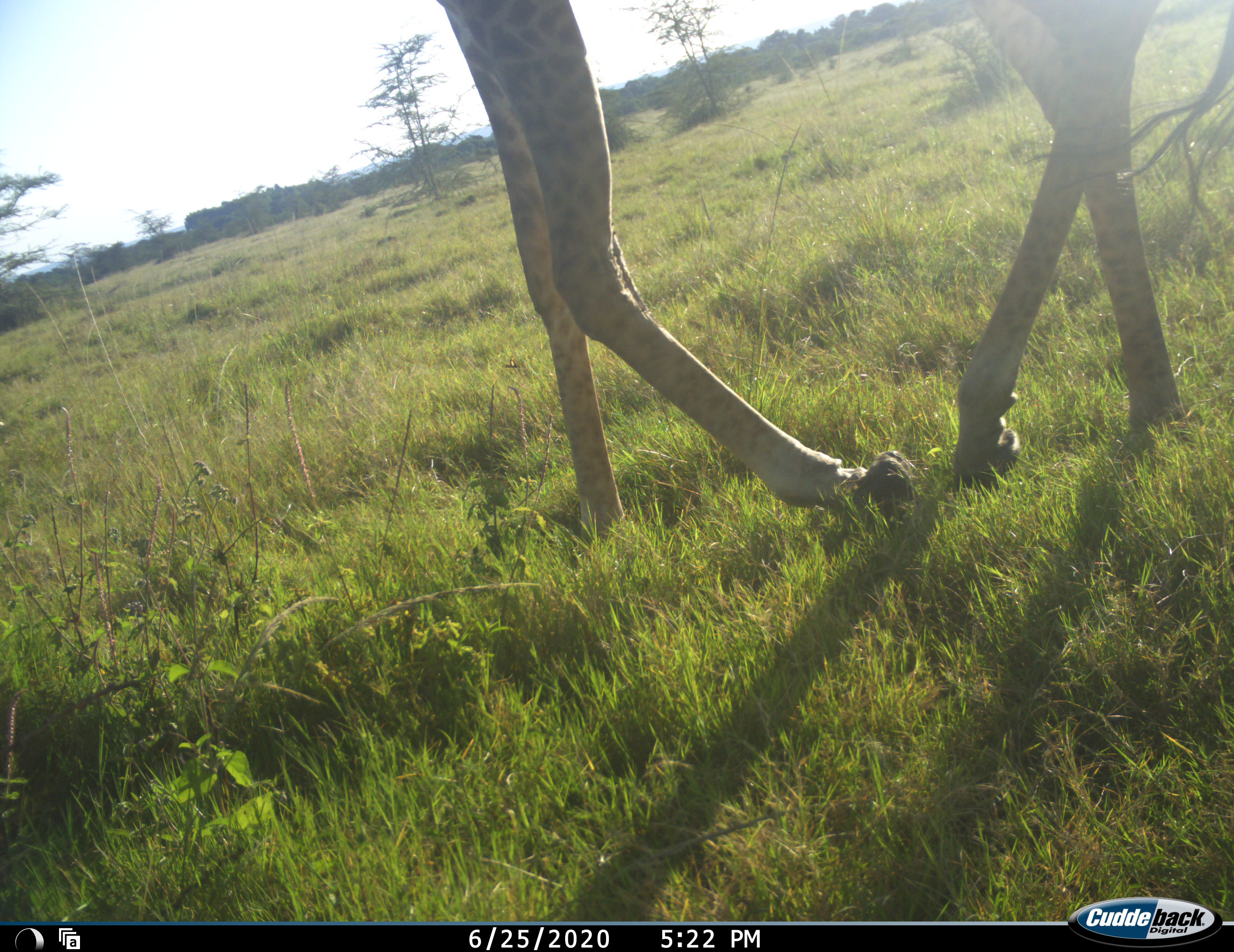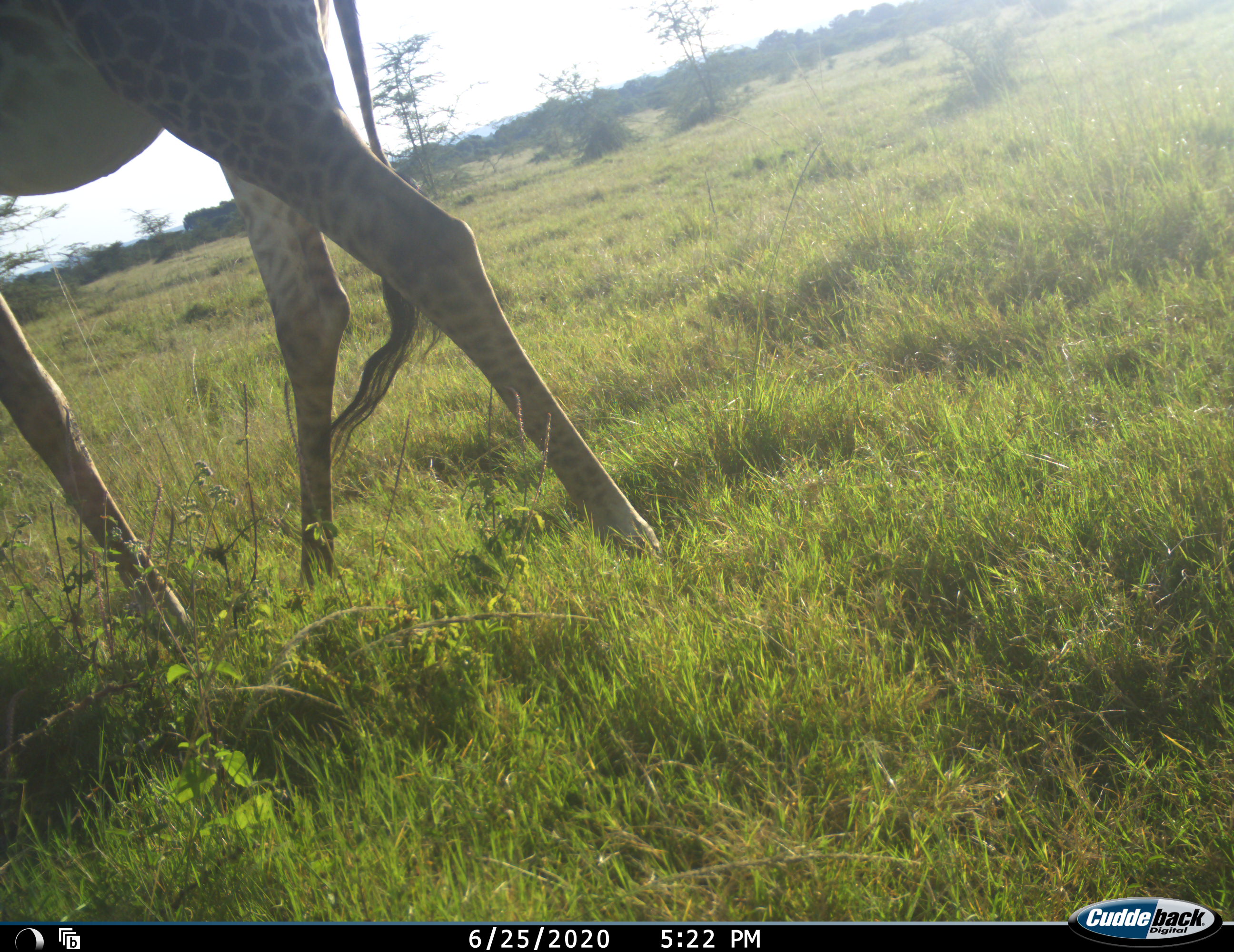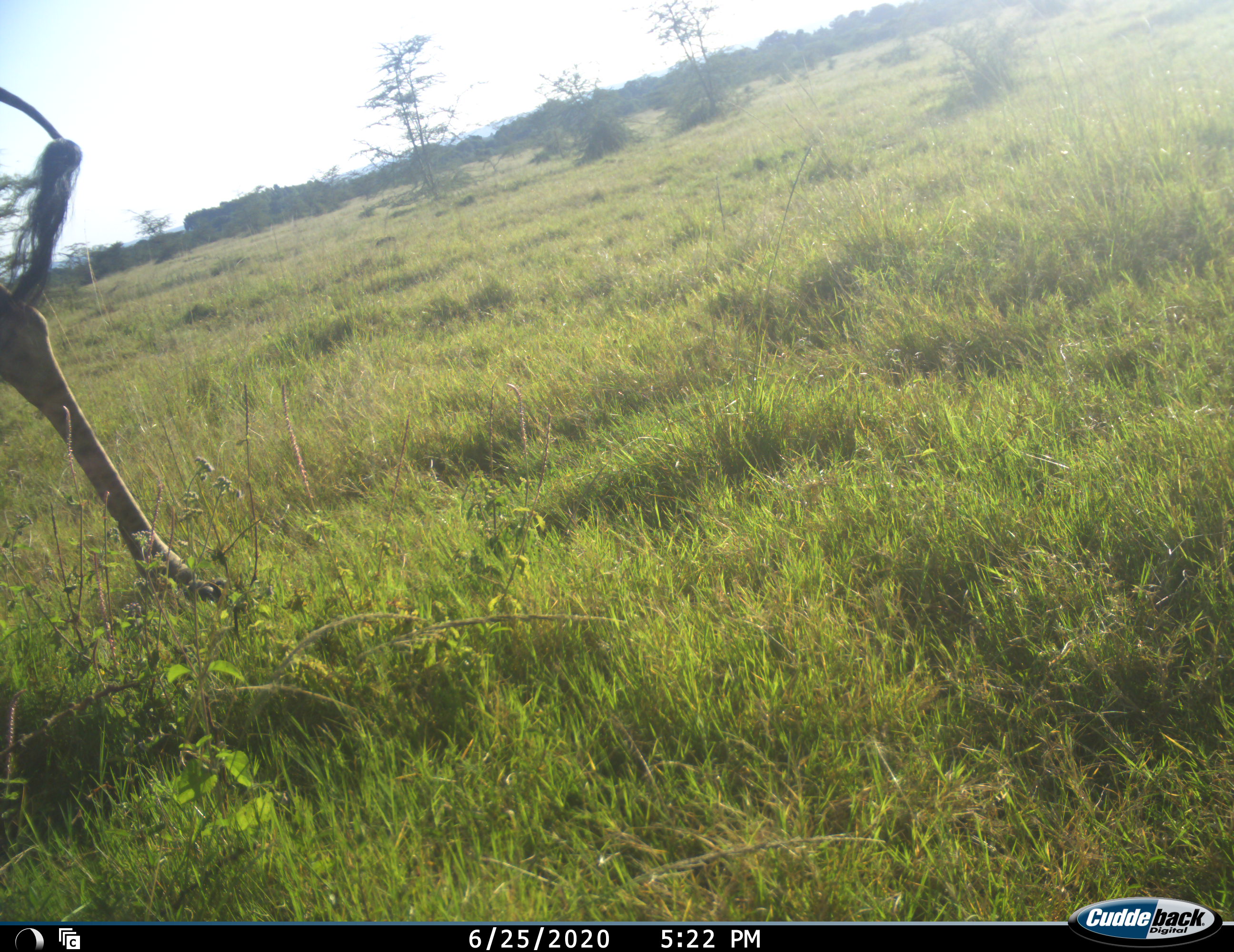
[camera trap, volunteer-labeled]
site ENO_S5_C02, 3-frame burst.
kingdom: Animalia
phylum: Chordata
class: Mammalia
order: Artiodactyla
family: Giraffidae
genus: Giraffa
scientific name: Giraffa camelopardalis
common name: giraffe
Giraffe (Giraffa camelopardalis), count 1. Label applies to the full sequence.